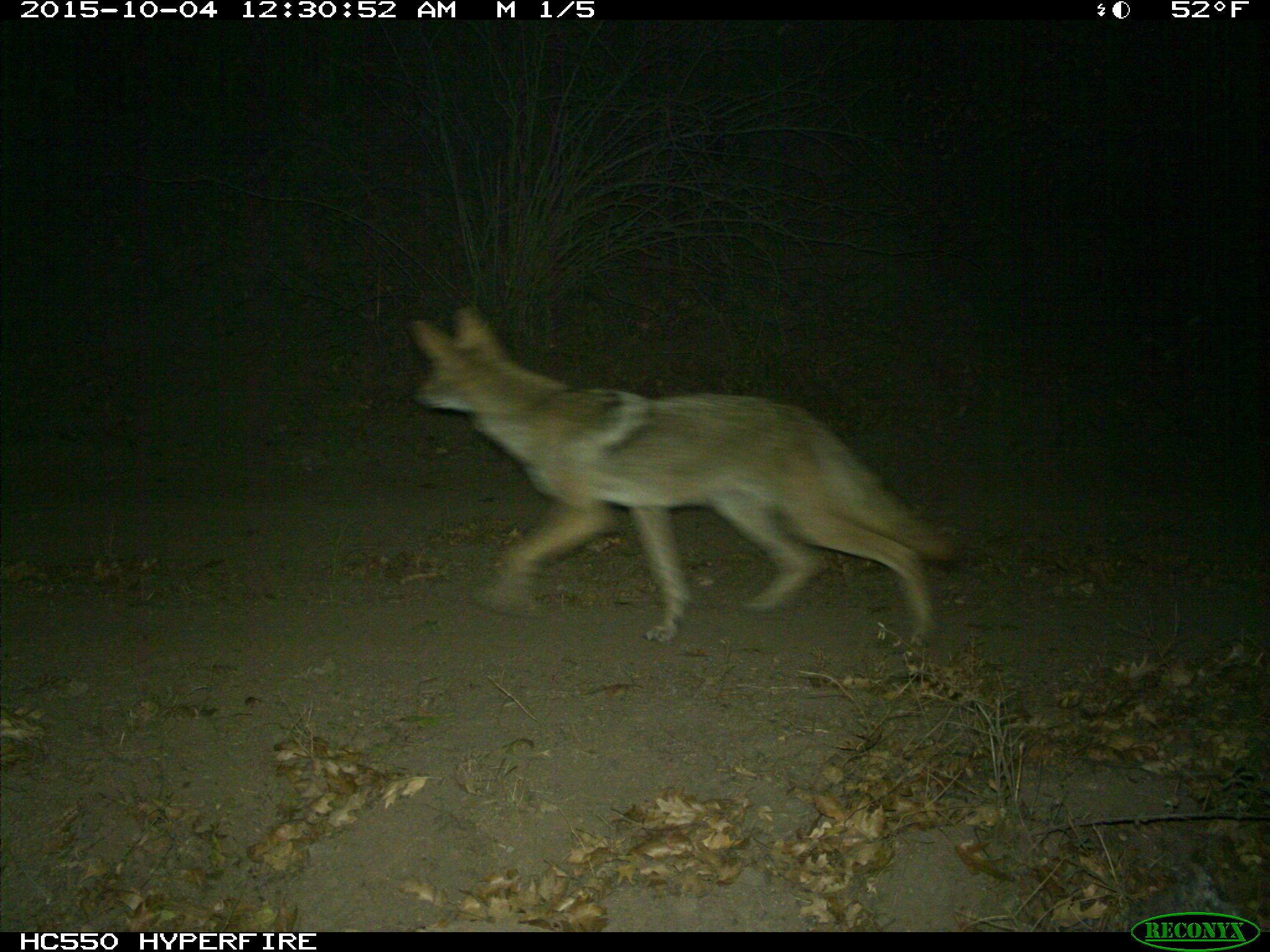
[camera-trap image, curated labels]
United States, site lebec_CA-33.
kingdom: Animalia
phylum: Chordata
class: Mammalia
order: Carnivora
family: Canidae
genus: Canis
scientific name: Canis latrans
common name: coyote